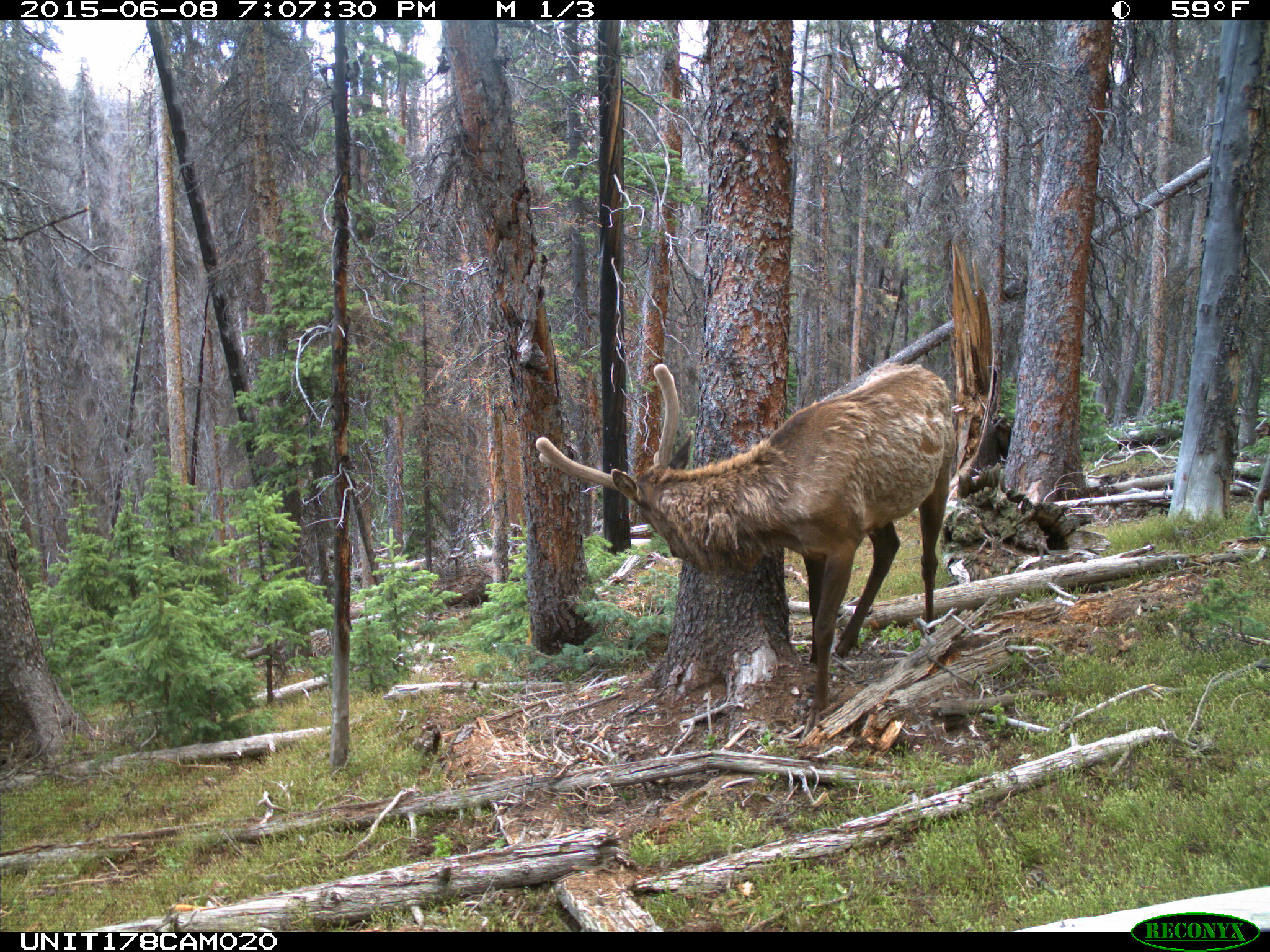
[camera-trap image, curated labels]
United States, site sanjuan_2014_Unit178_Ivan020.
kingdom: Animalia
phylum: Chordata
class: Mammalia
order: Artiodactyla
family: Cervidae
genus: Cervus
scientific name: Cervus elaphus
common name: red deer